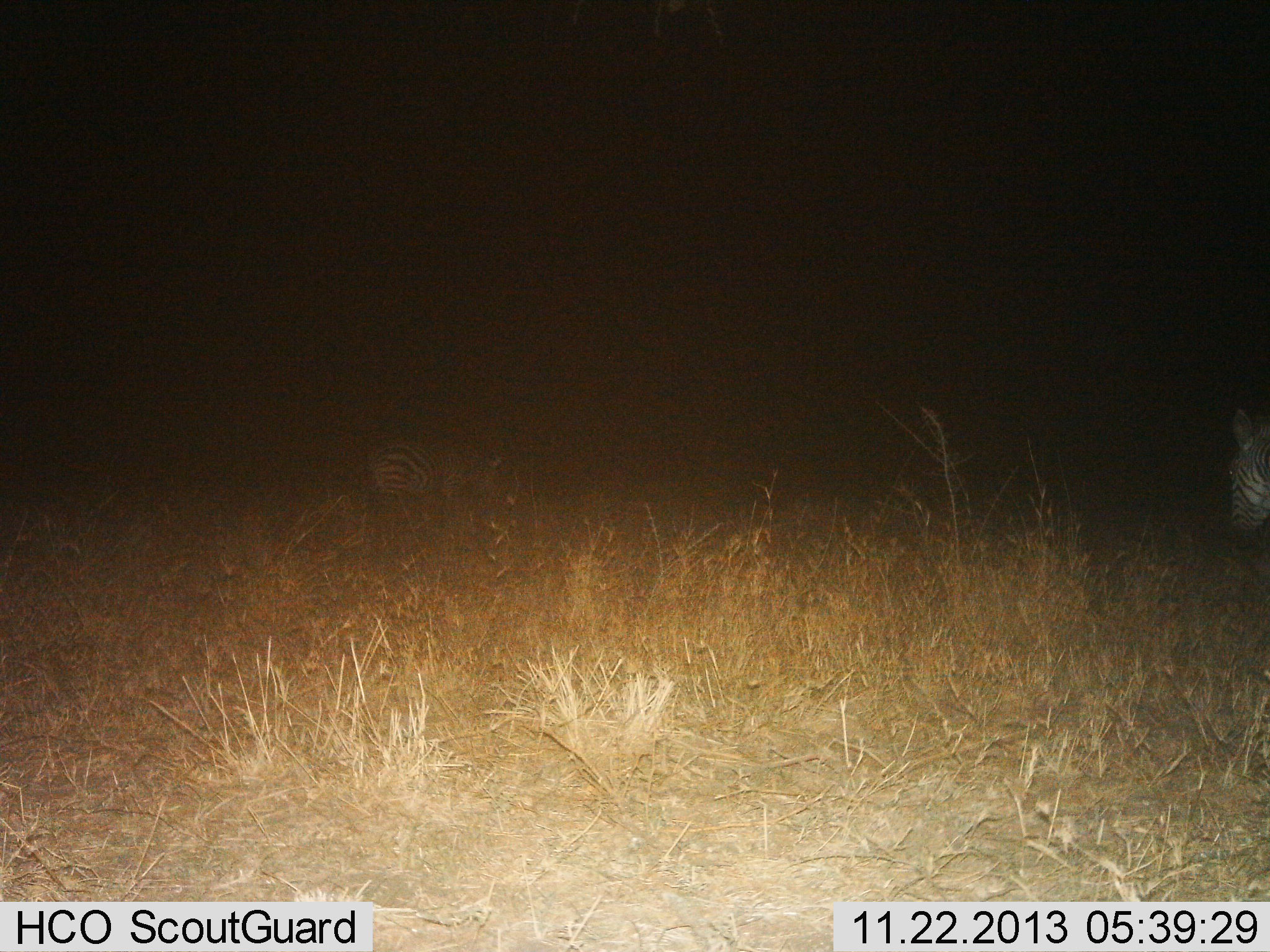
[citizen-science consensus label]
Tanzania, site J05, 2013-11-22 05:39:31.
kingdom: Animalia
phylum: Chordata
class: Mammalia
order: Perissodactyla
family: Equidae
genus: Equus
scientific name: Equus quagga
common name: plains zebra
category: zebra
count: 2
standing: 57%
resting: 17%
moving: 17%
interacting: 0%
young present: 0%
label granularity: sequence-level